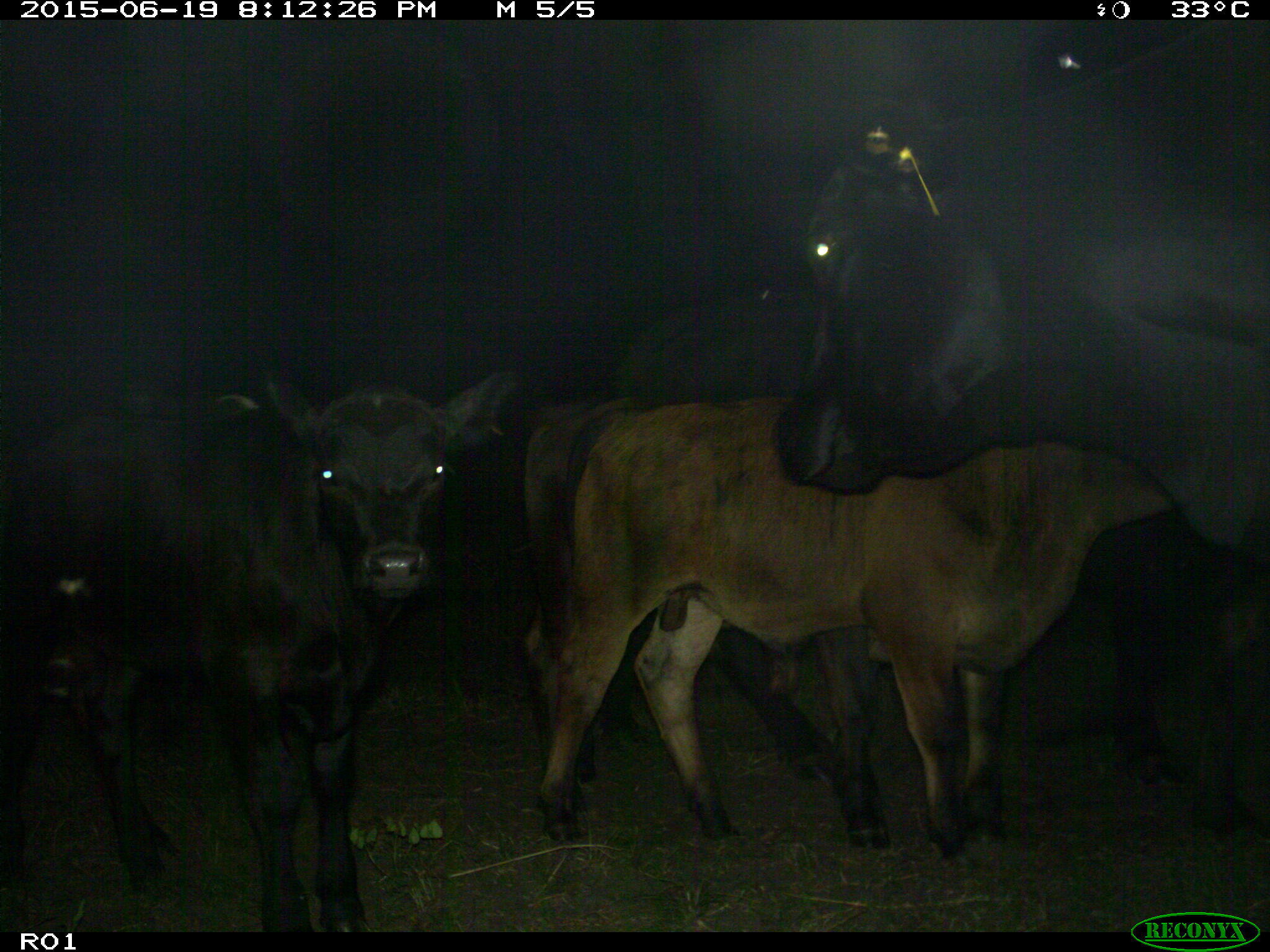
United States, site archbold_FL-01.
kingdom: Animalia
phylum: Chordata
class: Mammalia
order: Artiodactyla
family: Bovidae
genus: Bos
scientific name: Bos taurus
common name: domestic cow